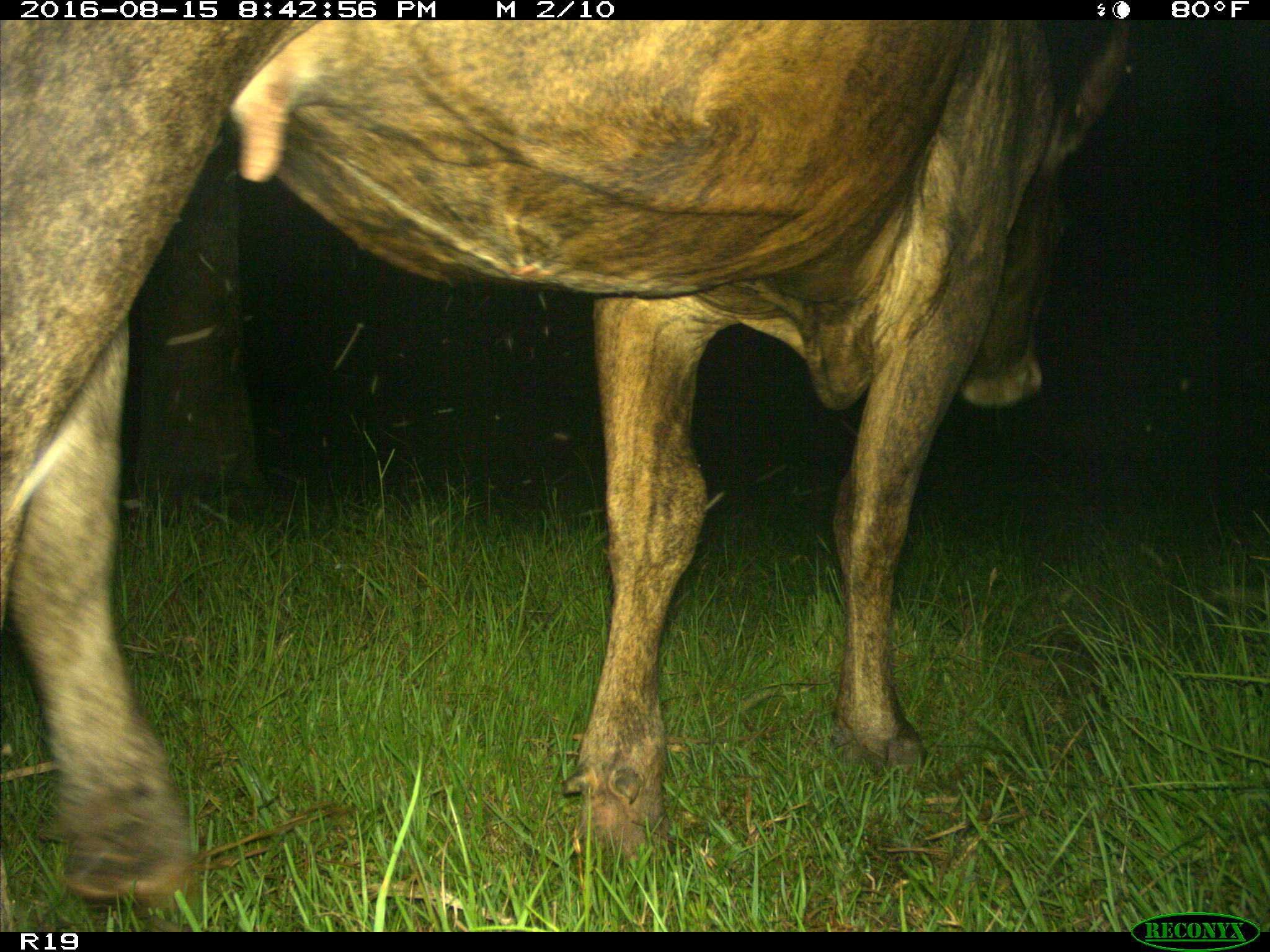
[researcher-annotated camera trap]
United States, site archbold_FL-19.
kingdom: Animalia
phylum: Chordata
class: Mammalia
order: Artiodactyla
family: Bovidae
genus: Bos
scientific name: Bos taurus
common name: domestic cow